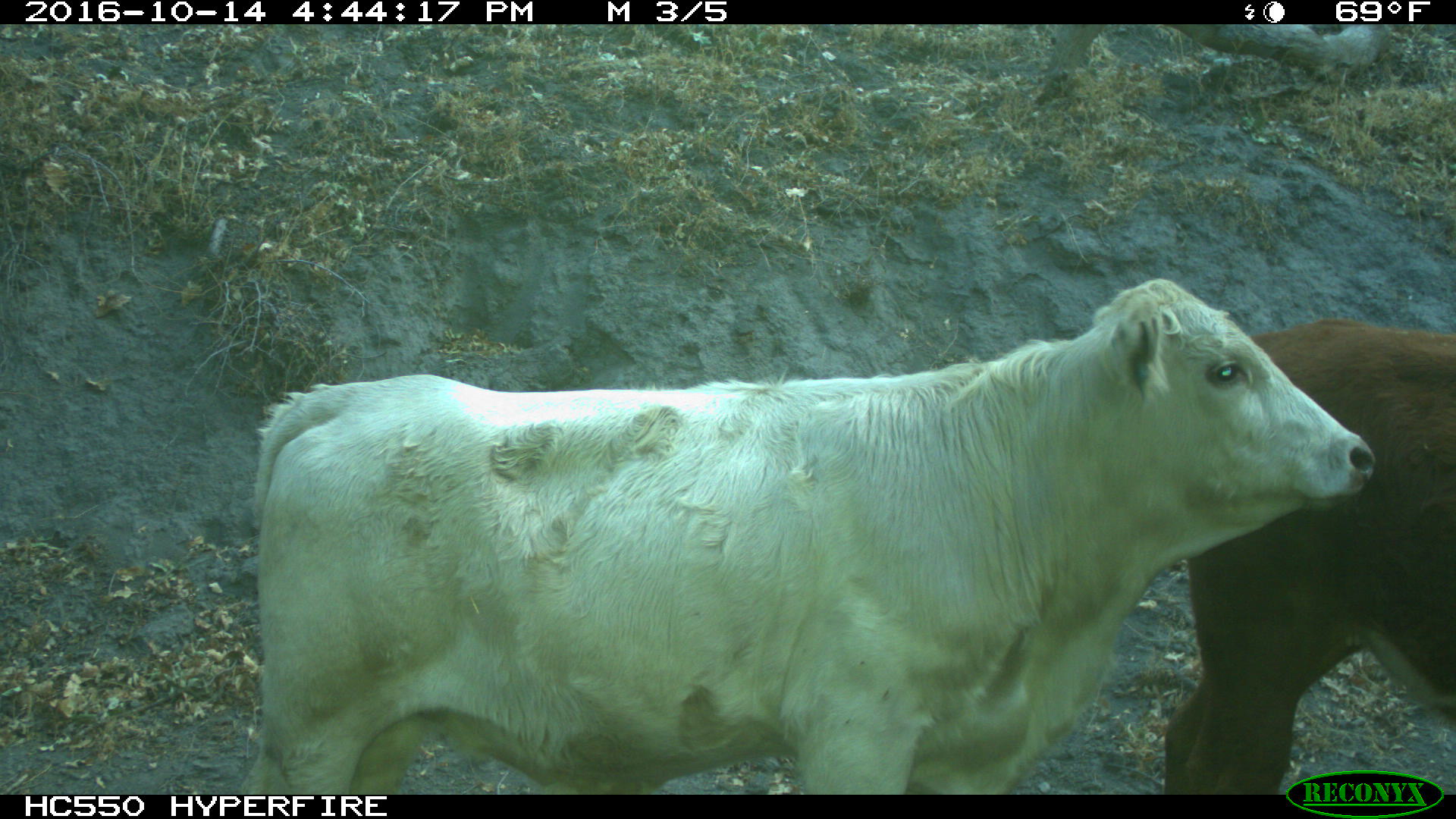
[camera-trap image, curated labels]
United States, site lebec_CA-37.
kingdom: Animalia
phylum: Chordata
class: Mammalia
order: Artiodactyla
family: Bovidae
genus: Bos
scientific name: Bos taurus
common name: domestic cow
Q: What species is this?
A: Bos taurus (domestic cow).